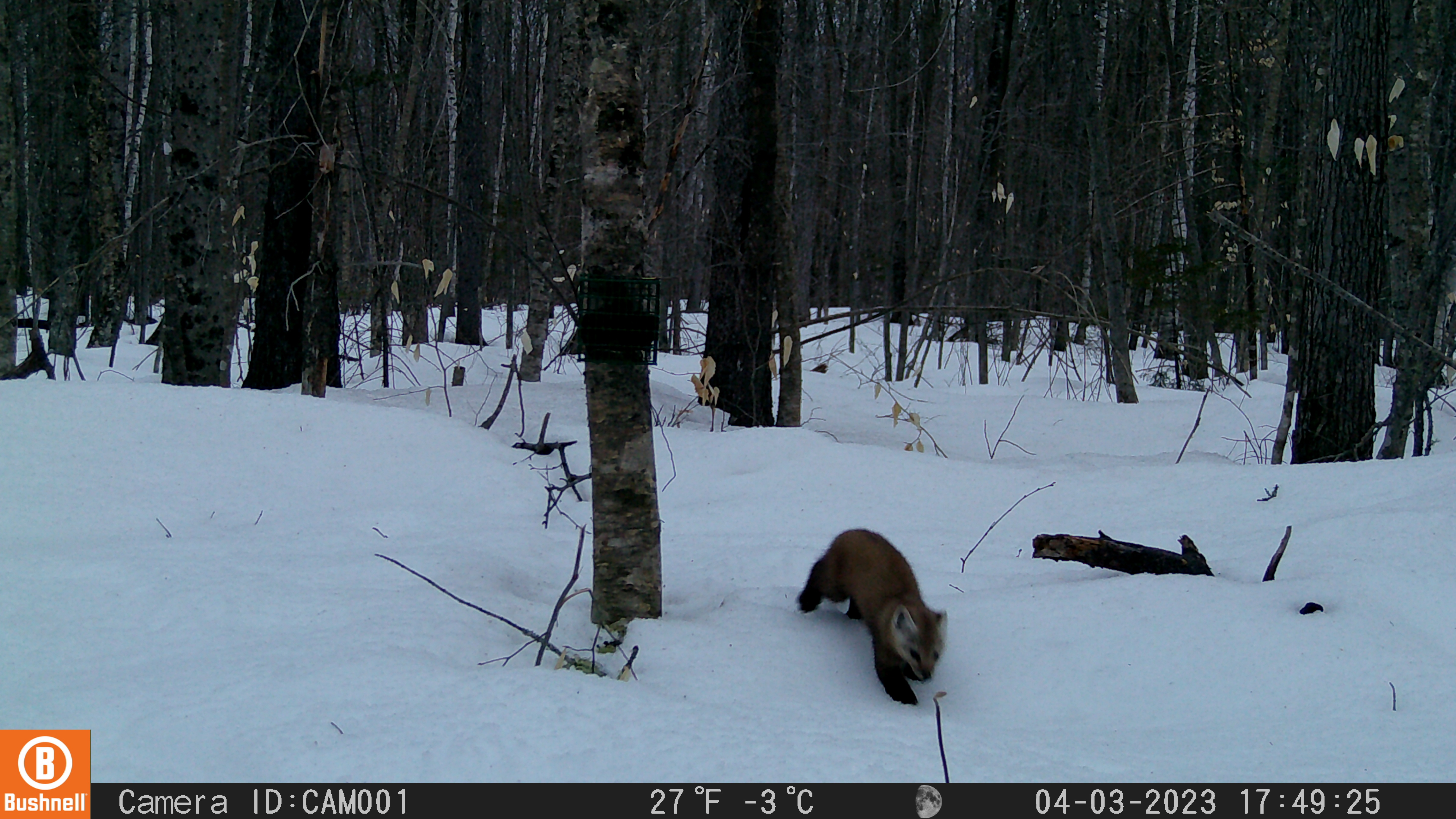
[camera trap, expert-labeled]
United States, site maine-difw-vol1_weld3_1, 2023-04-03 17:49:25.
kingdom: Animalia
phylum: Chordata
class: Mammalia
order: Carnivora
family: Mustelidae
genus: Martes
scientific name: Martes americana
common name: american marten